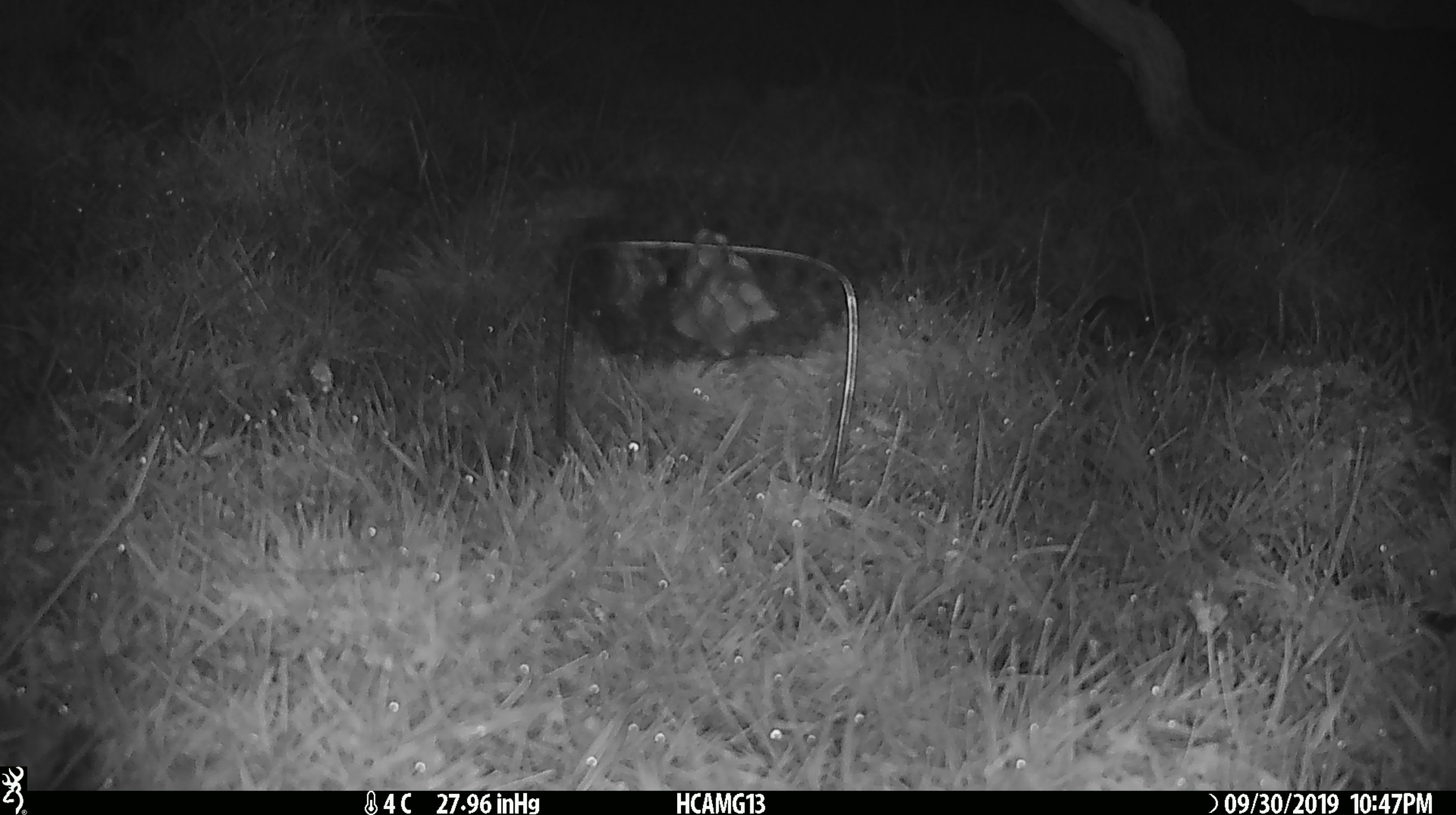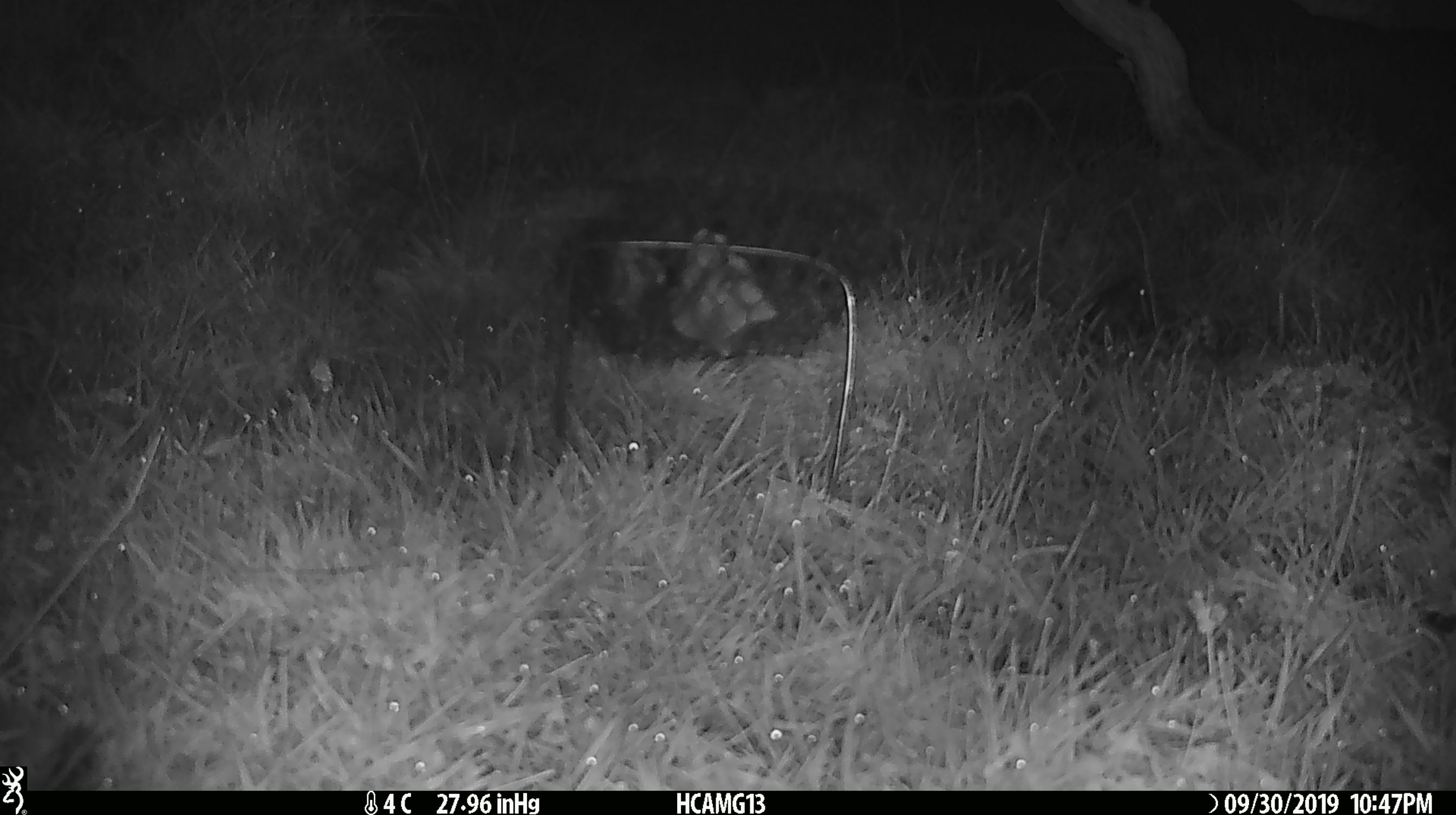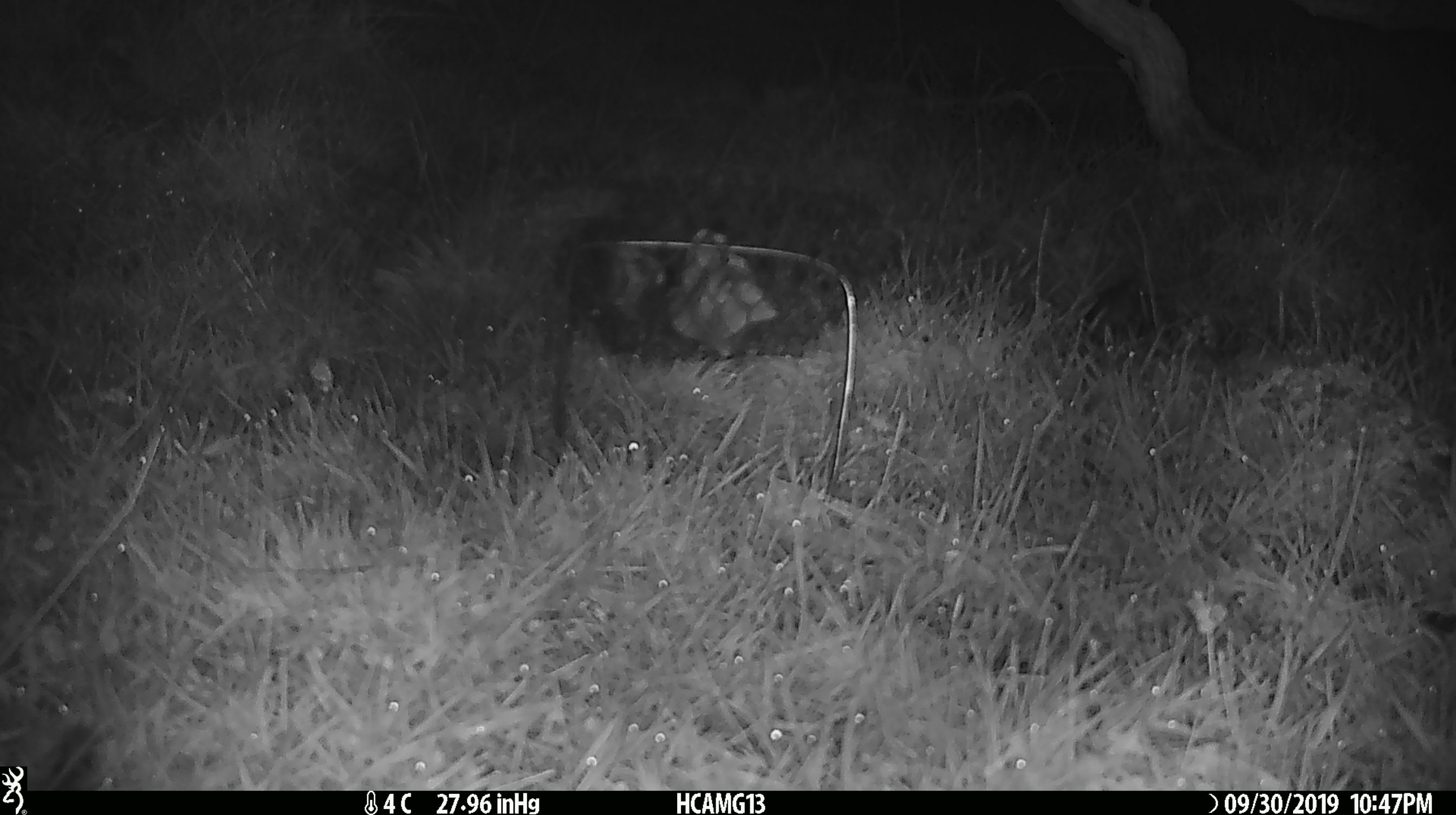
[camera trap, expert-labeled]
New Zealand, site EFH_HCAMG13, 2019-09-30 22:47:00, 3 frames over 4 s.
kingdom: Animalia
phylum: Chordata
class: Mammalia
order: Rodentia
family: Muridae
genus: Mus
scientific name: Mus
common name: mouse